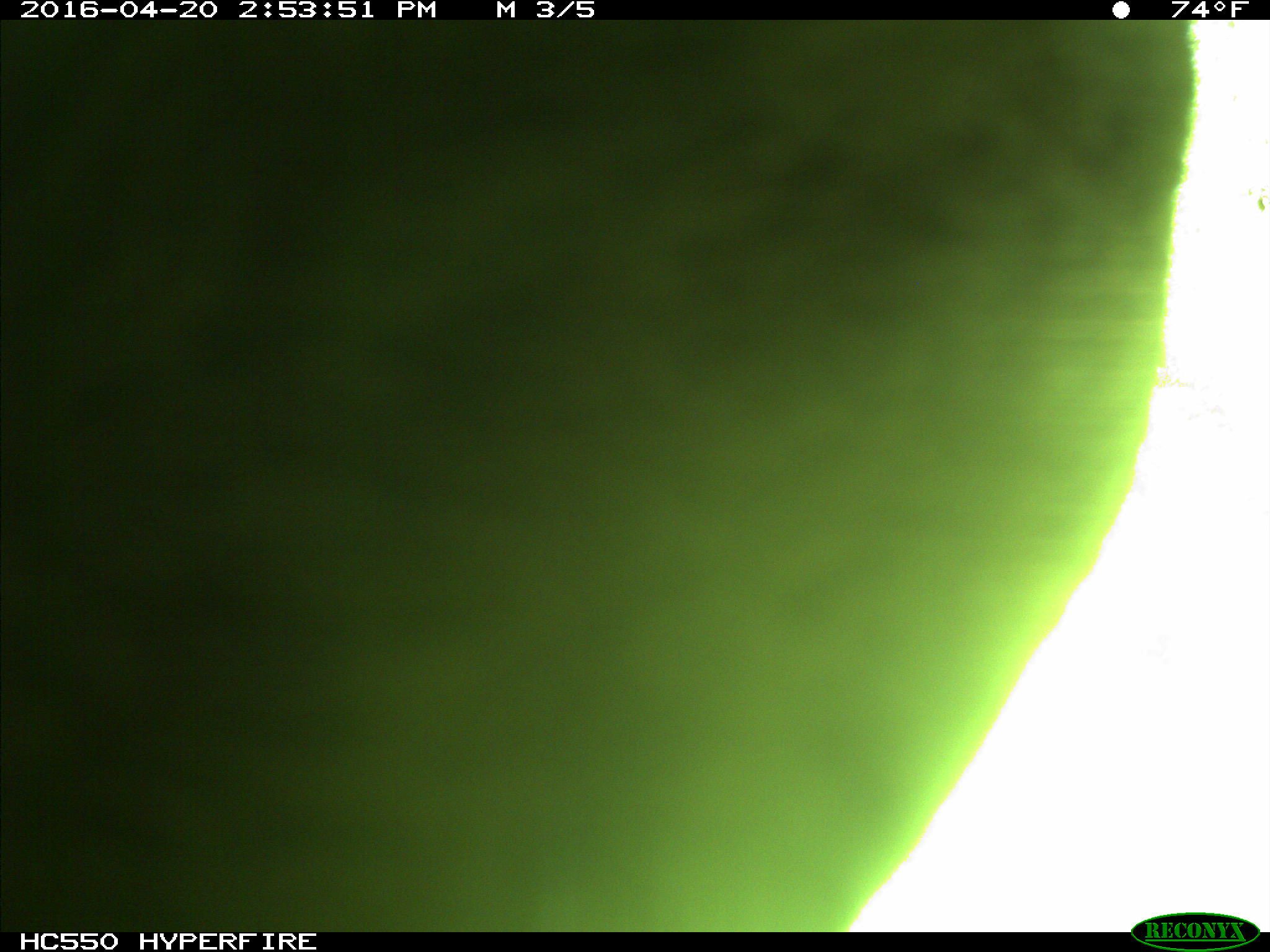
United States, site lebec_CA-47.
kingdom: Animalia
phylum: Chordata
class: Mammalia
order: Artiodactyla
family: Bovidae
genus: Bos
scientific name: Bos taurus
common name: domestic cow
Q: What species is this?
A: Bos taurus (domestic cow).